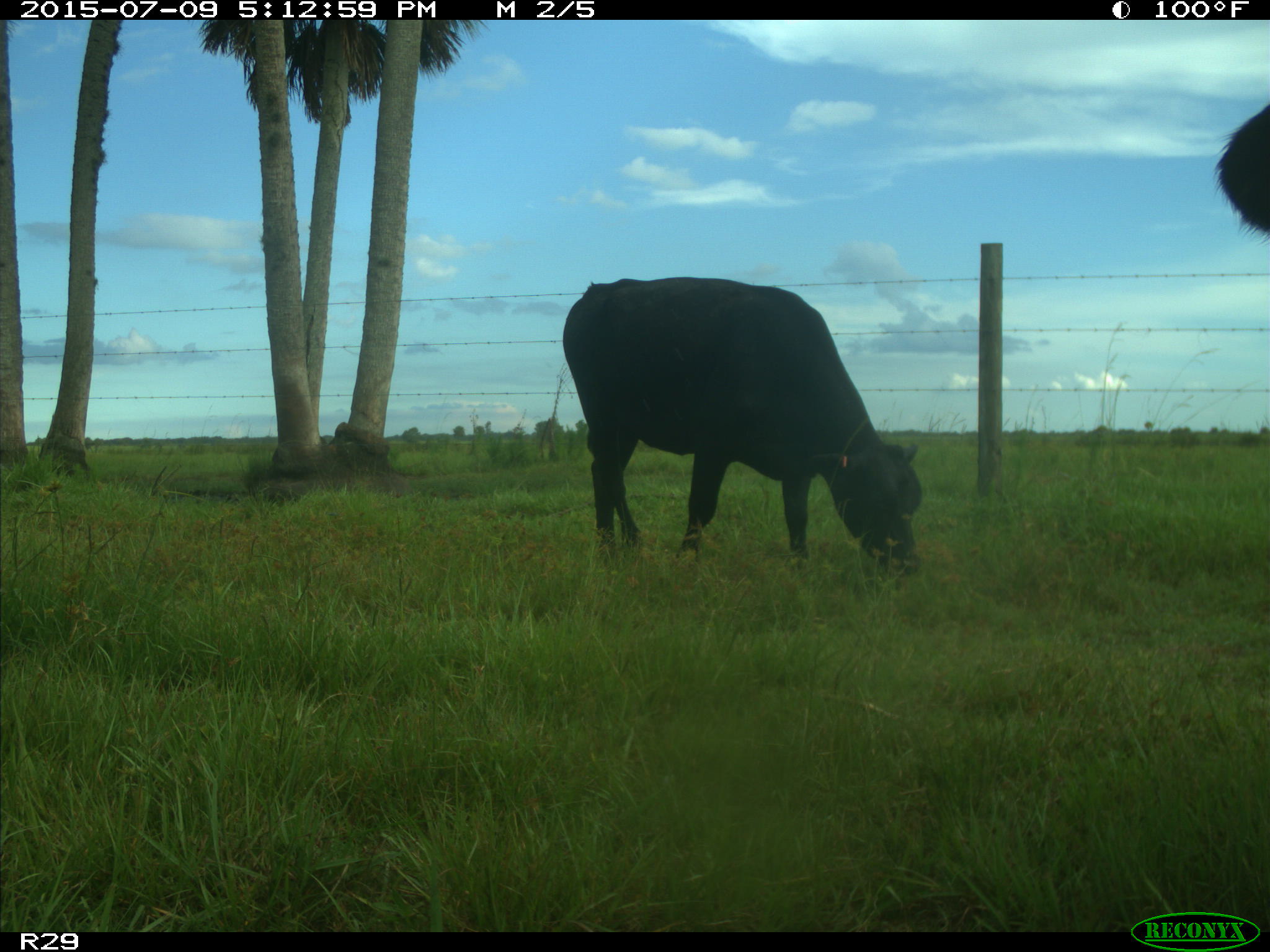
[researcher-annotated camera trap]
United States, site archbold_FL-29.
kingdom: Animalia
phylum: Chordata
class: Mammalia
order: Artiodactyla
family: Bovidae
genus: Bos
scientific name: Bos taurus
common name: domestic cow